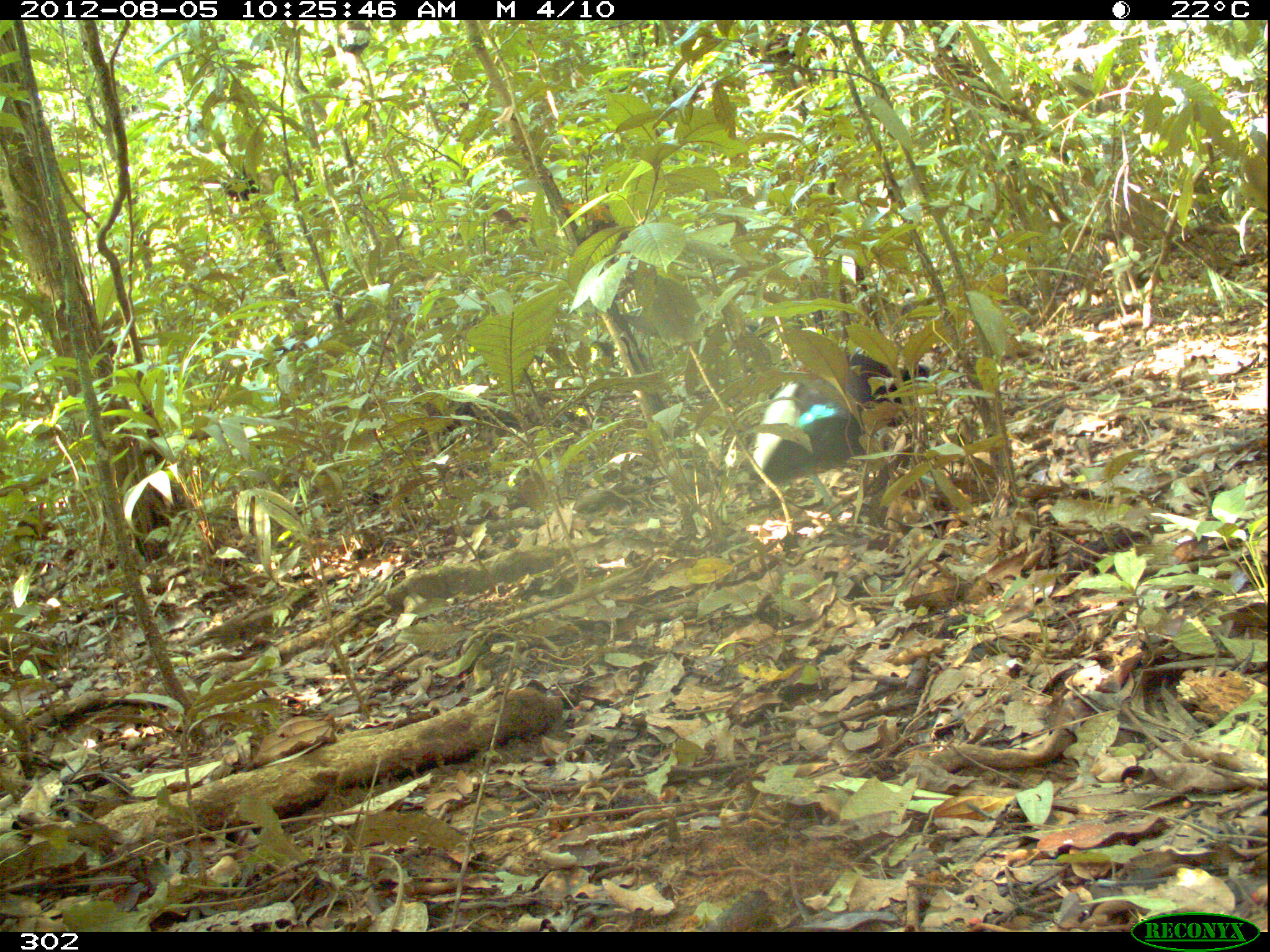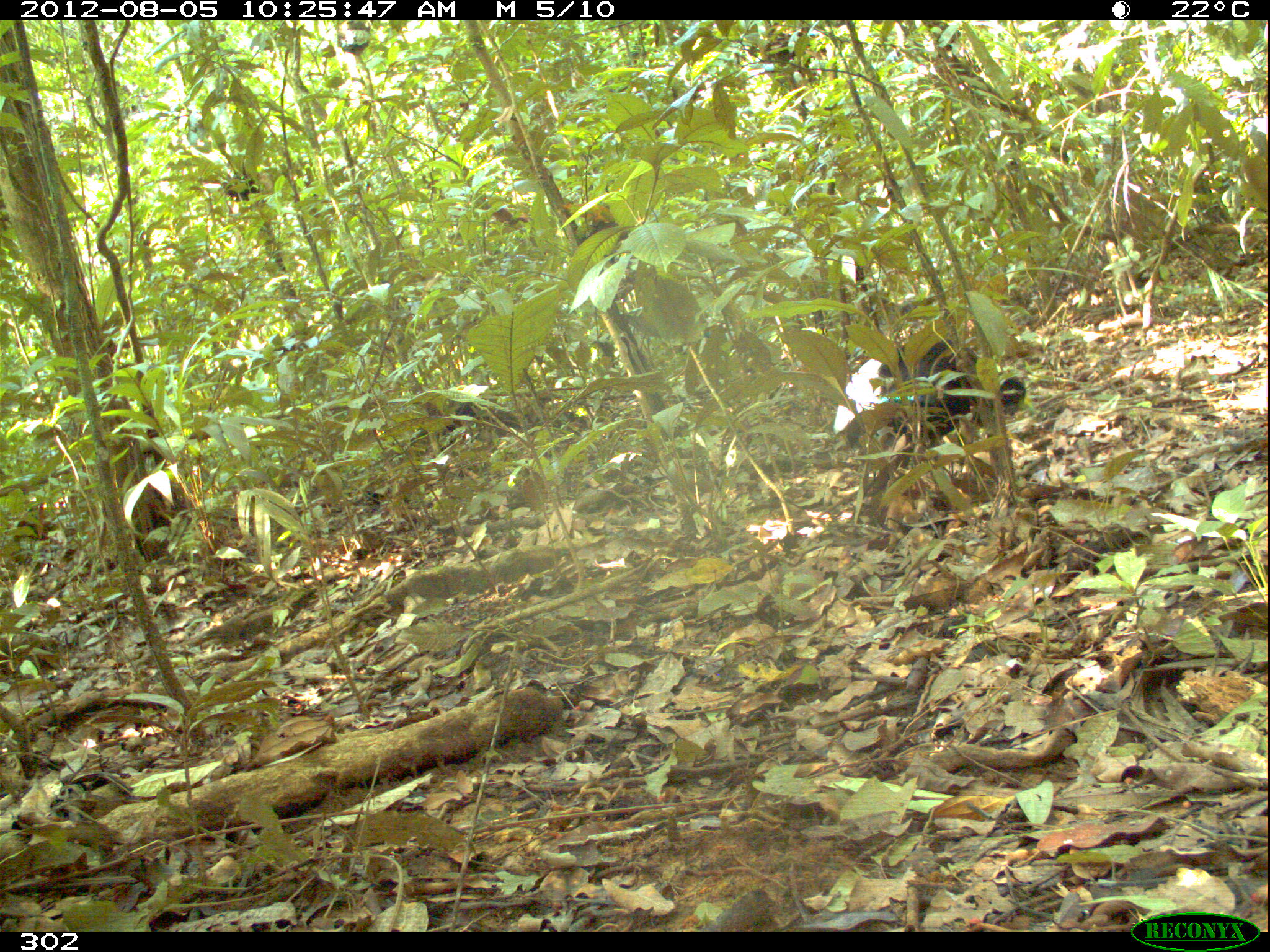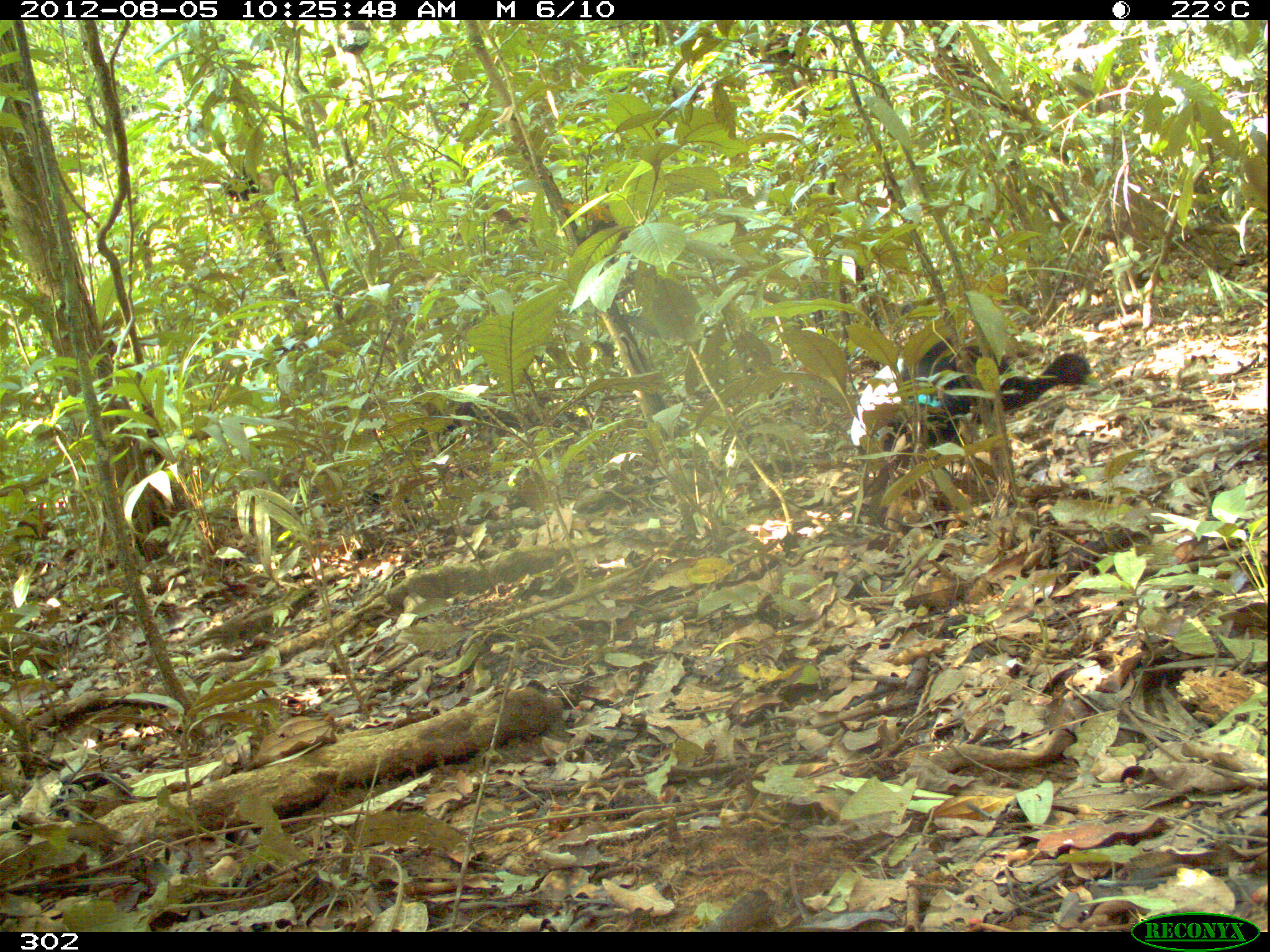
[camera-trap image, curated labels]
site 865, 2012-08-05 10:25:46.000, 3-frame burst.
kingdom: Animalia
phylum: Chordata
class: Aves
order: Gruiformes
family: Psophiidae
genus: Psophia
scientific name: Psophia leucoptera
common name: pale-winged trumpeter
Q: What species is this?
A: Psophia leucoptera (pale-winged trumpeter).